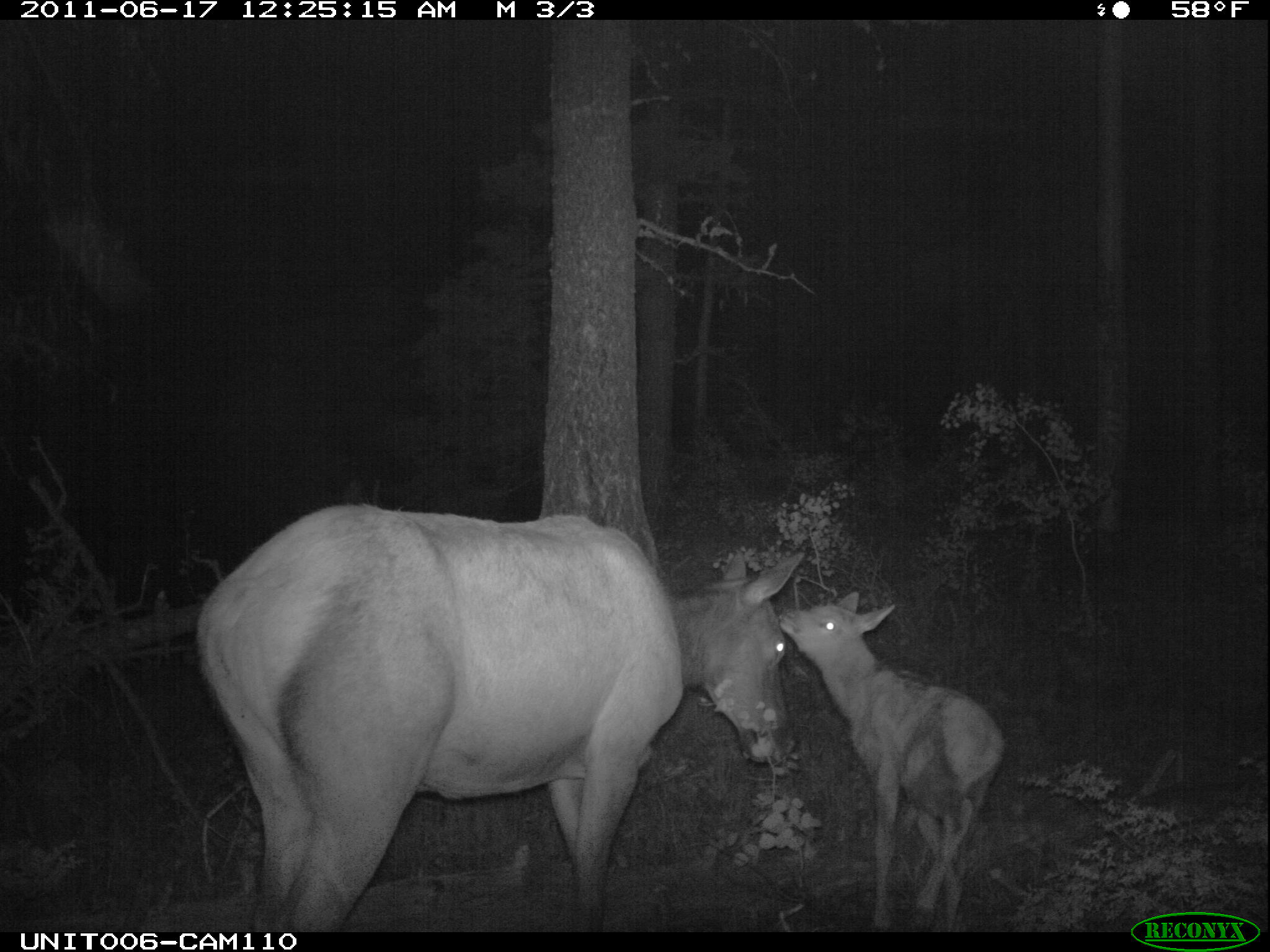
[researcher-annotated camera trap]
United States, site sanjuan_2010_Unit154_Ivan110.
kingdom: Animalia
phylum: Chordata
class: Mammalia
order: Artiodactyla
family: Cervidae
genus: Cervus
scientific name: Cervus elaphus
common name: red deer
Cervus elaphus (red deer).